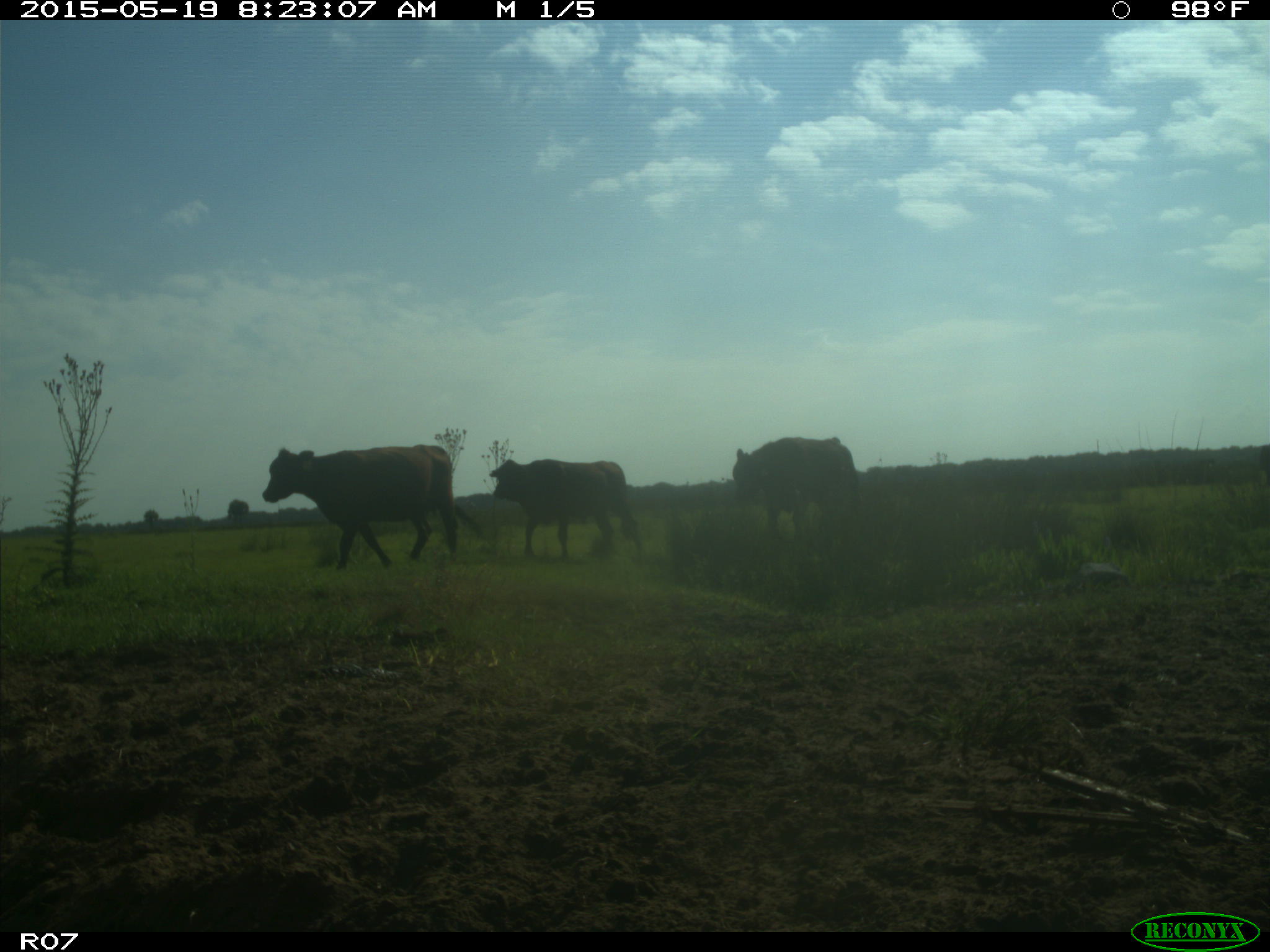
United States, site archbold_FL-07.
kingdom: Animalia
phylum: Chordata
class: Mammalia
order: Artiodactyla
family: Bovidae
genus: Bos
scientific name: Bos taurus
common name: domestic cow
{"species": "Bos taurus (domestic cow)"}